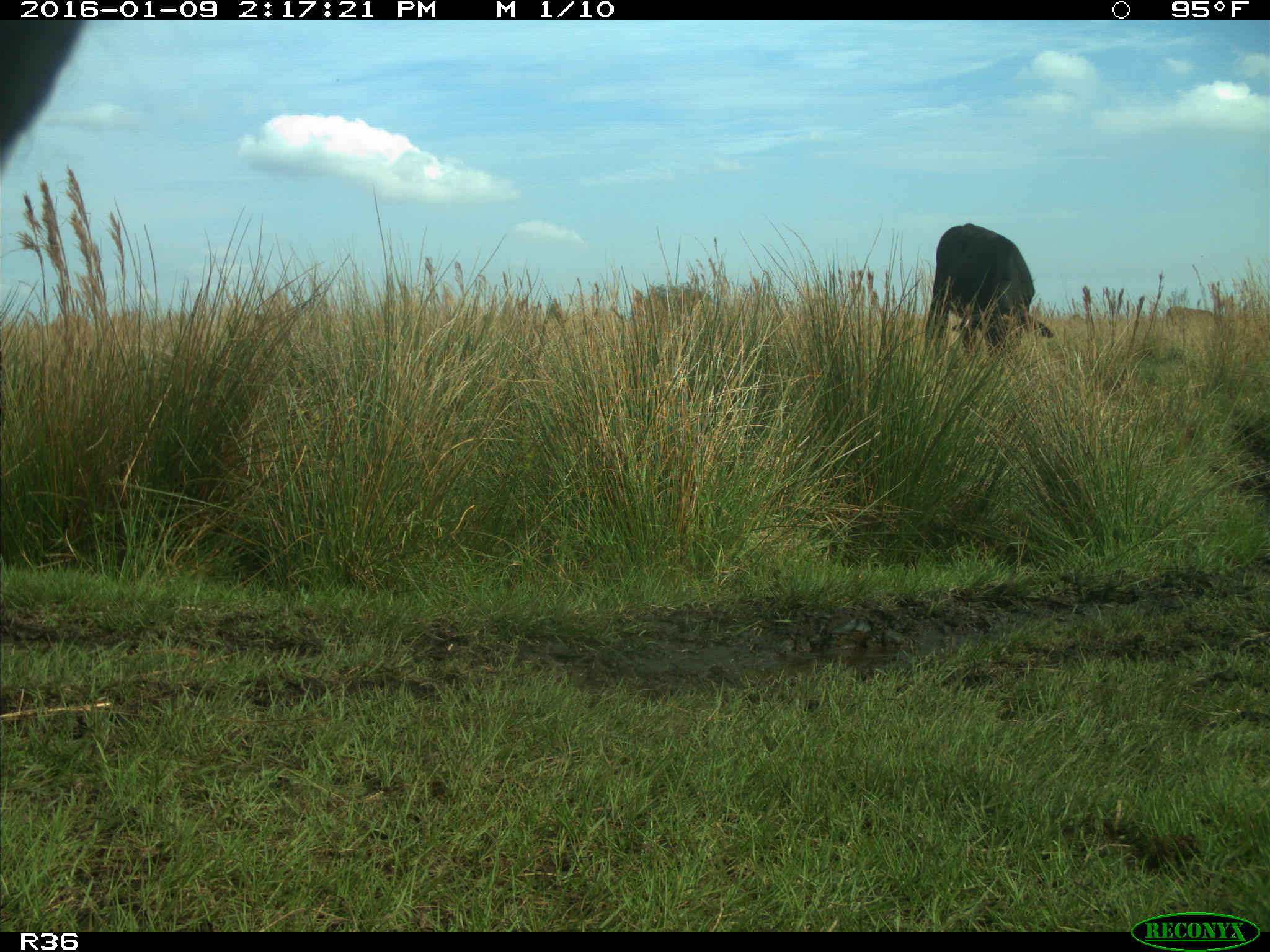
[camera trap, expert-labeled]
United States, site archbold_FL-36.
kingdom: Animalia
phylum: Chordata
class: Mammalia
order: Artiodactyla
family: Bovidae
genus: Bos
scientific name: Bos taurus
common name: domestic cow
Bos taurus (domestic cow).